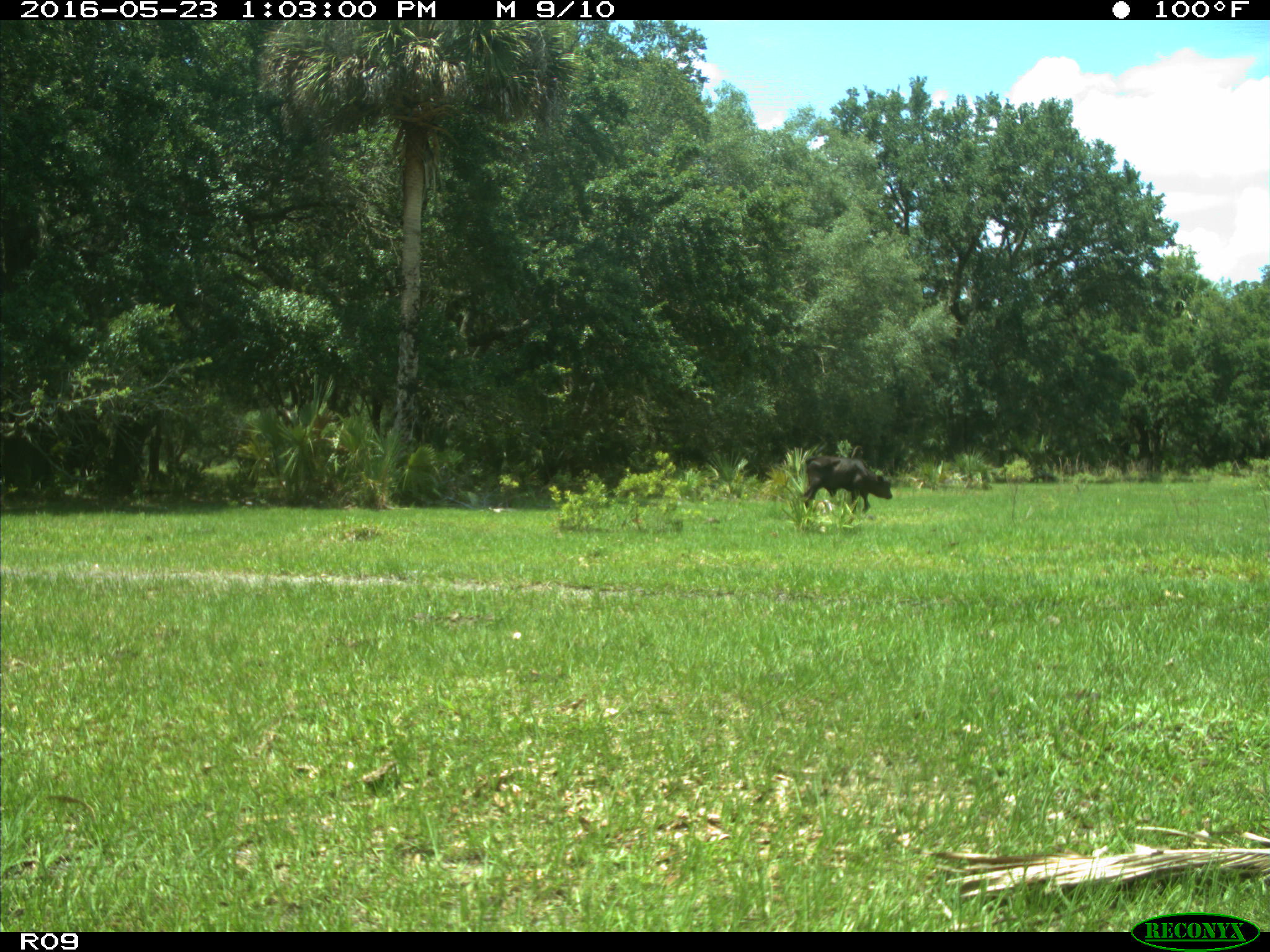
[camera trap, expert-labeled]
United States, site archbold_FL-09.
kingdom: Animalia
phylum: Chordata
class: Mammalia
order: Artiodactyla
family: Bovidae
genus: Bos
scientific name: Bos taurus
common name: domestic cow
Bos taurus (domestic cow).